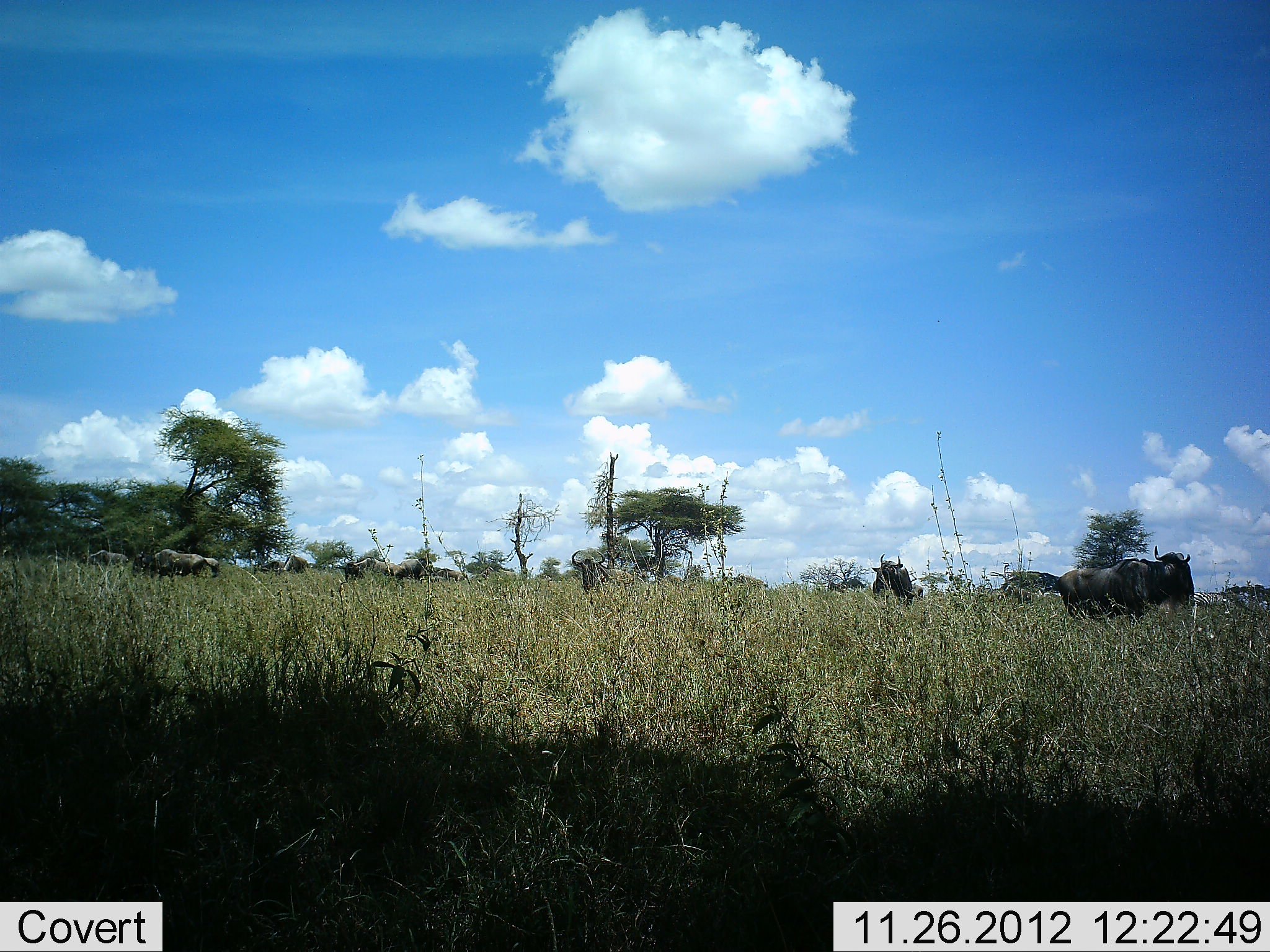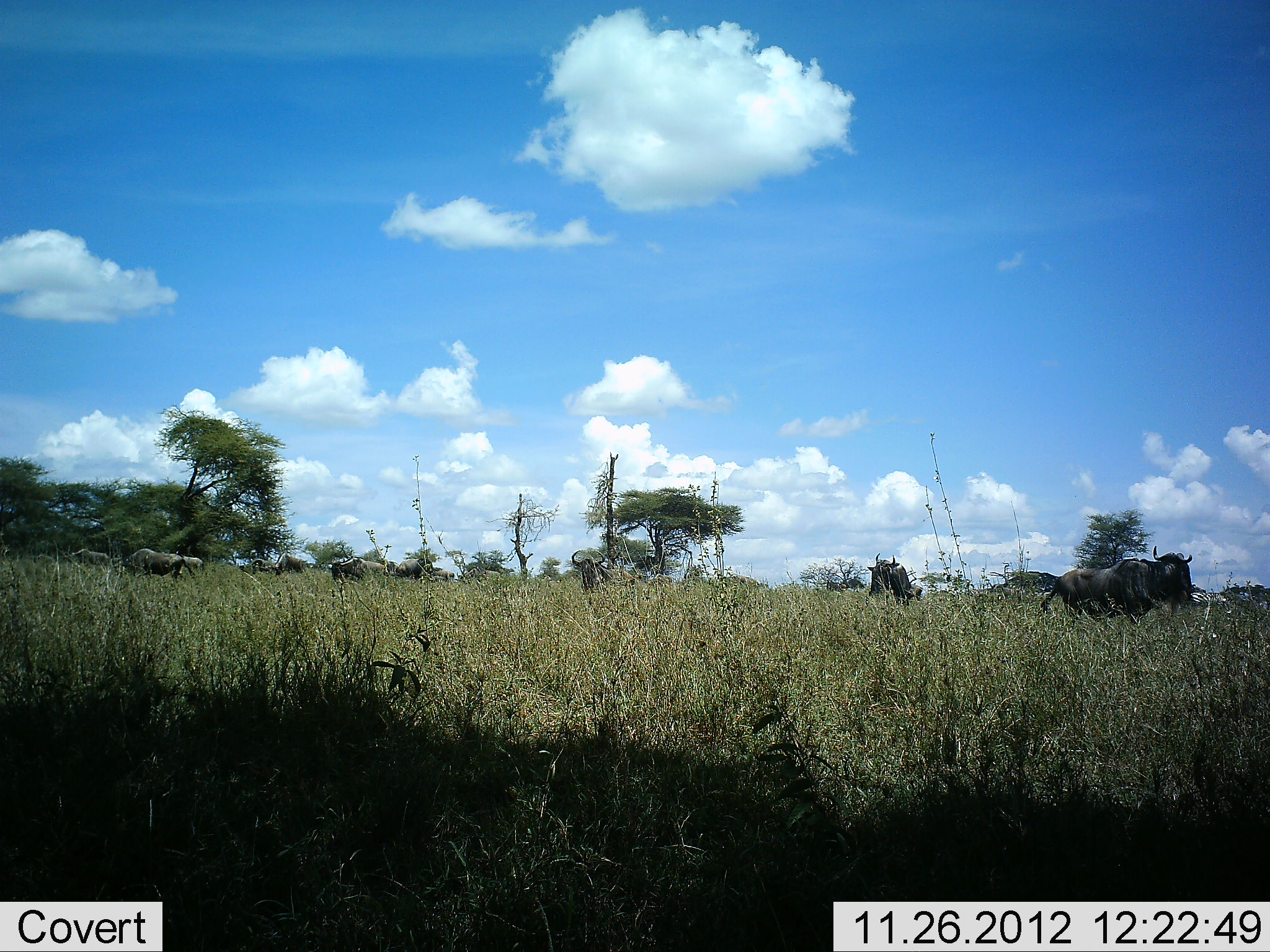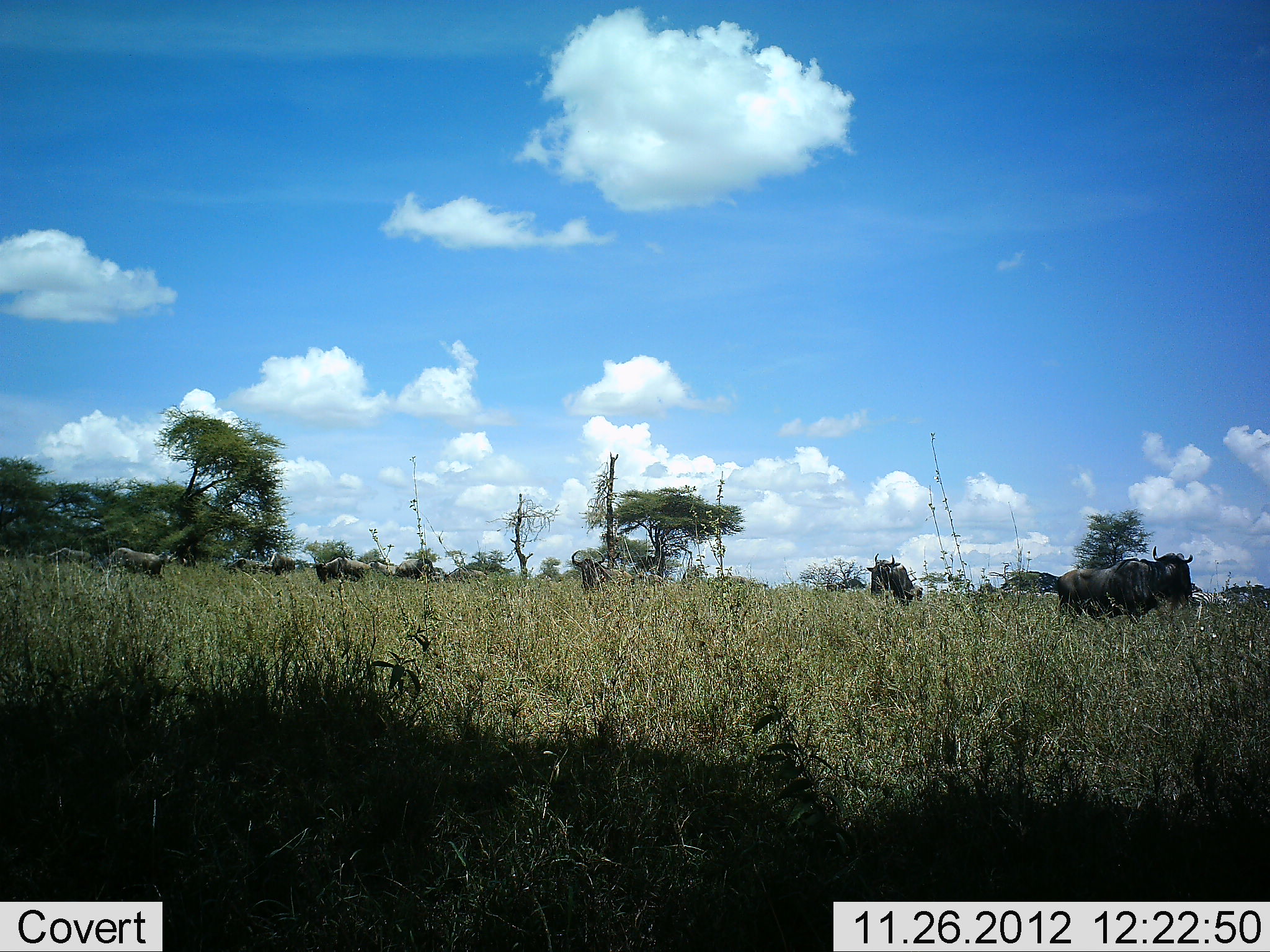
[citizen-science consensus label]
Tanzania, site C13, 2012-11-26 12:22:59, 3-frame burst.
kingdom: Animalia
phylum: Chordata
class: Mammalia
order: Artiodactyla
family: Bovidae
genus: Connochaetes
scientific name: Connochaetes taurinus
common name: blue wildebeest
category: wildebeest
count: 11-50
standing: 50%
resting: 10%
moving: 80%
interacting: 0%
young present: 0%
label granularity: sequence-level